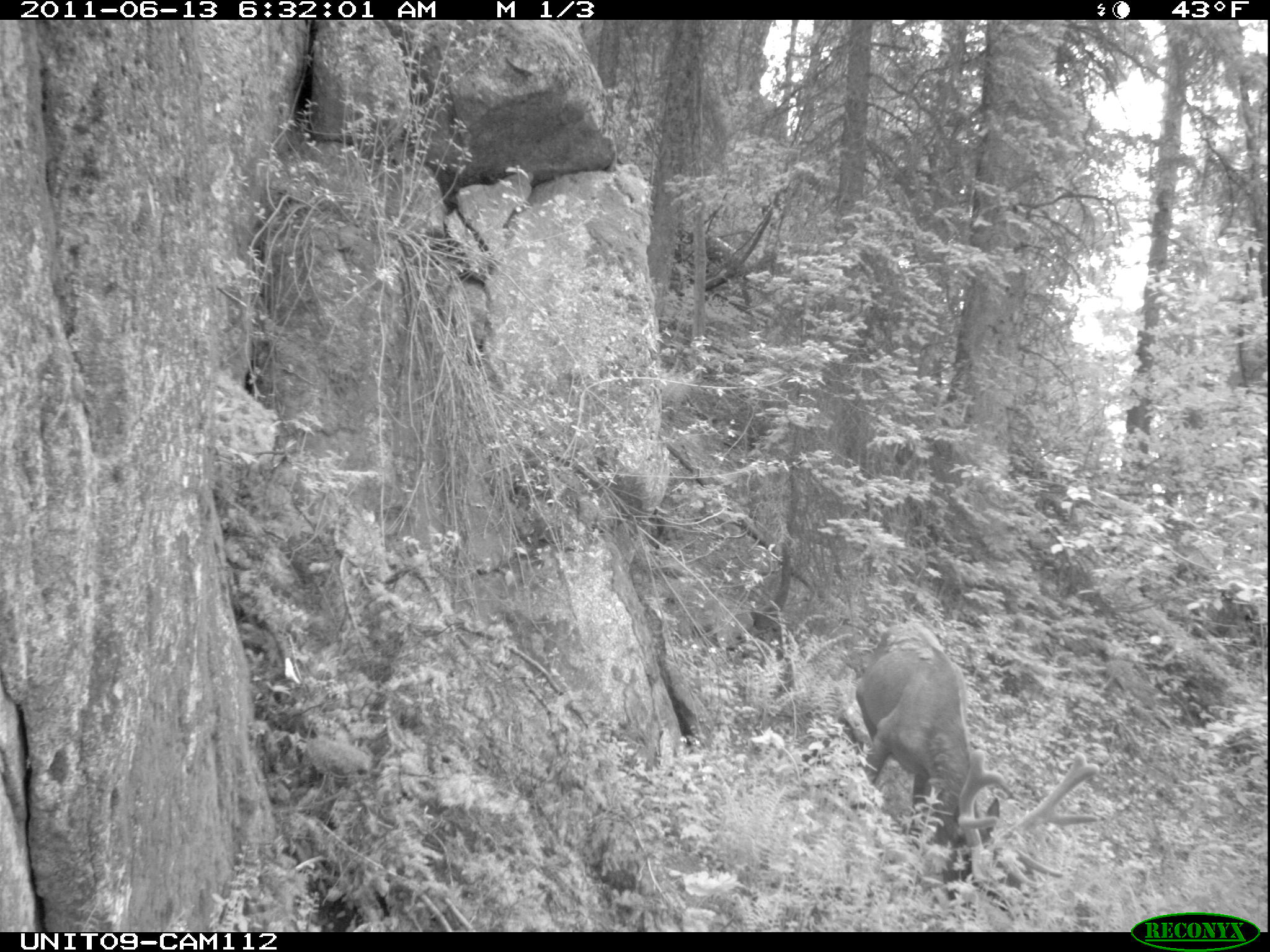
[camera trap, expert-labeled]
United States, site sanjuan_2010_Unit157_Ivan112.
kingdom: Animalia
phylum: Chordata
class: Mammalia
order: Artiodactyla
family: Cervidae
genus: Cervus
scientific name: Cervus elaphus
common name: red deer